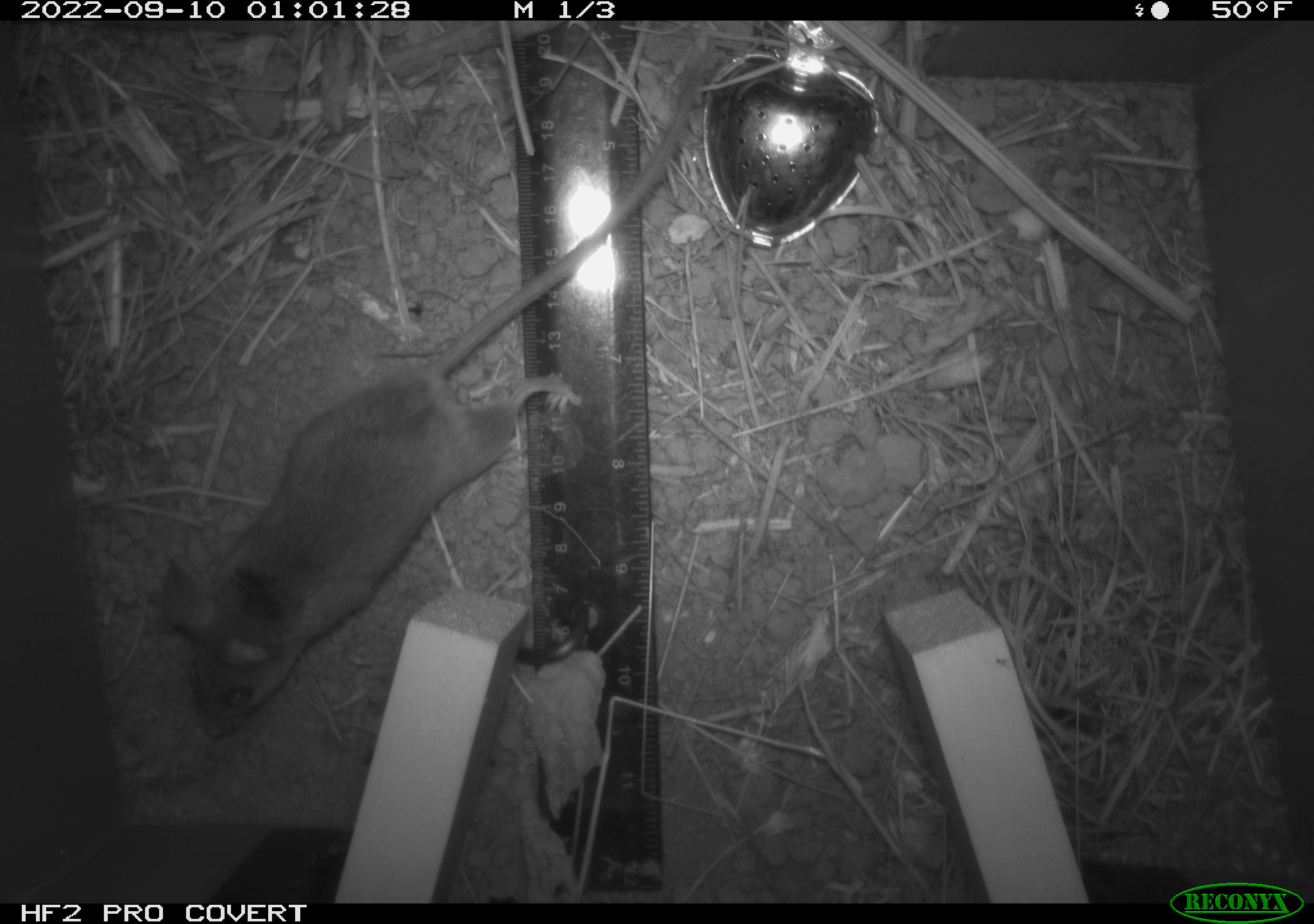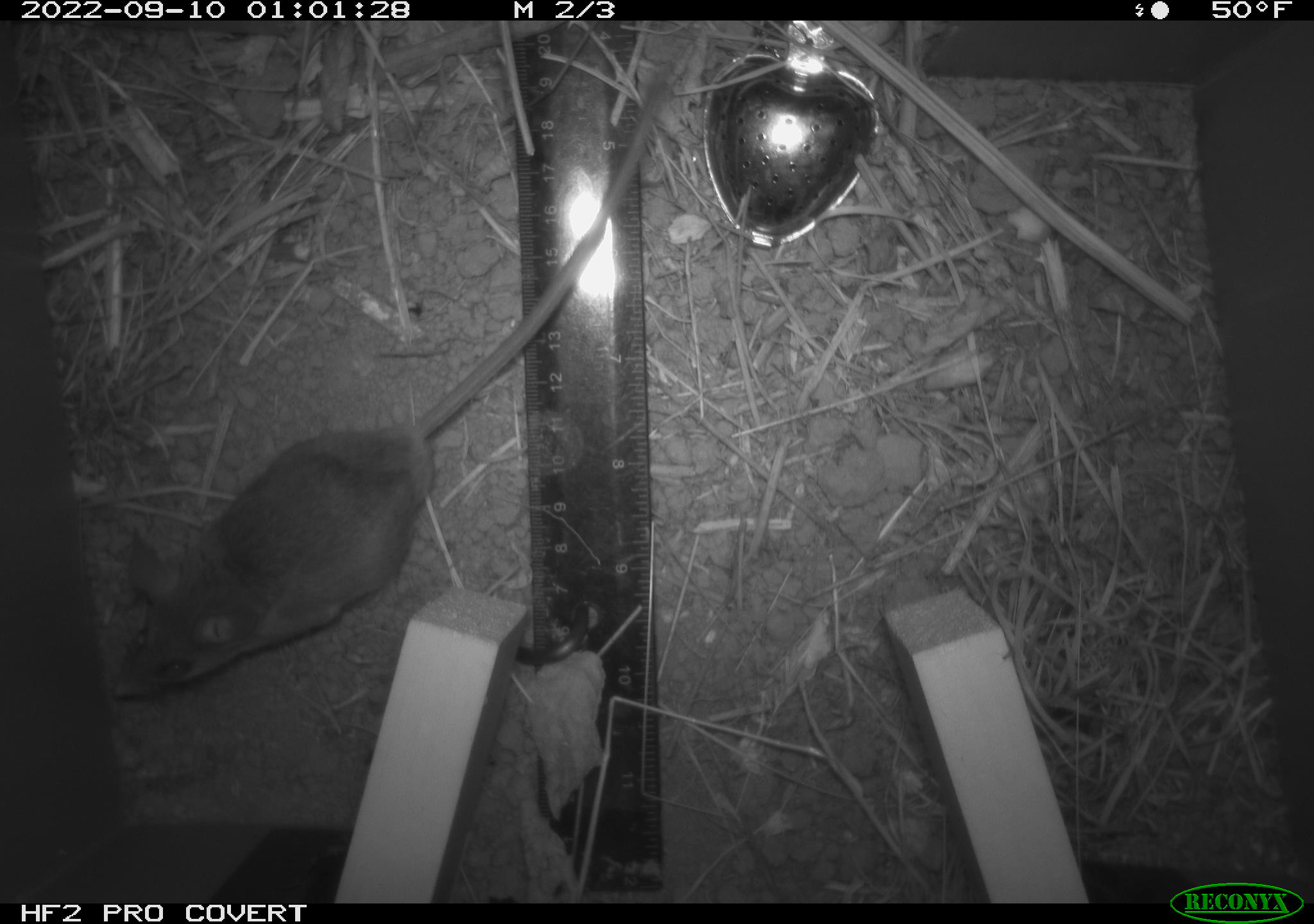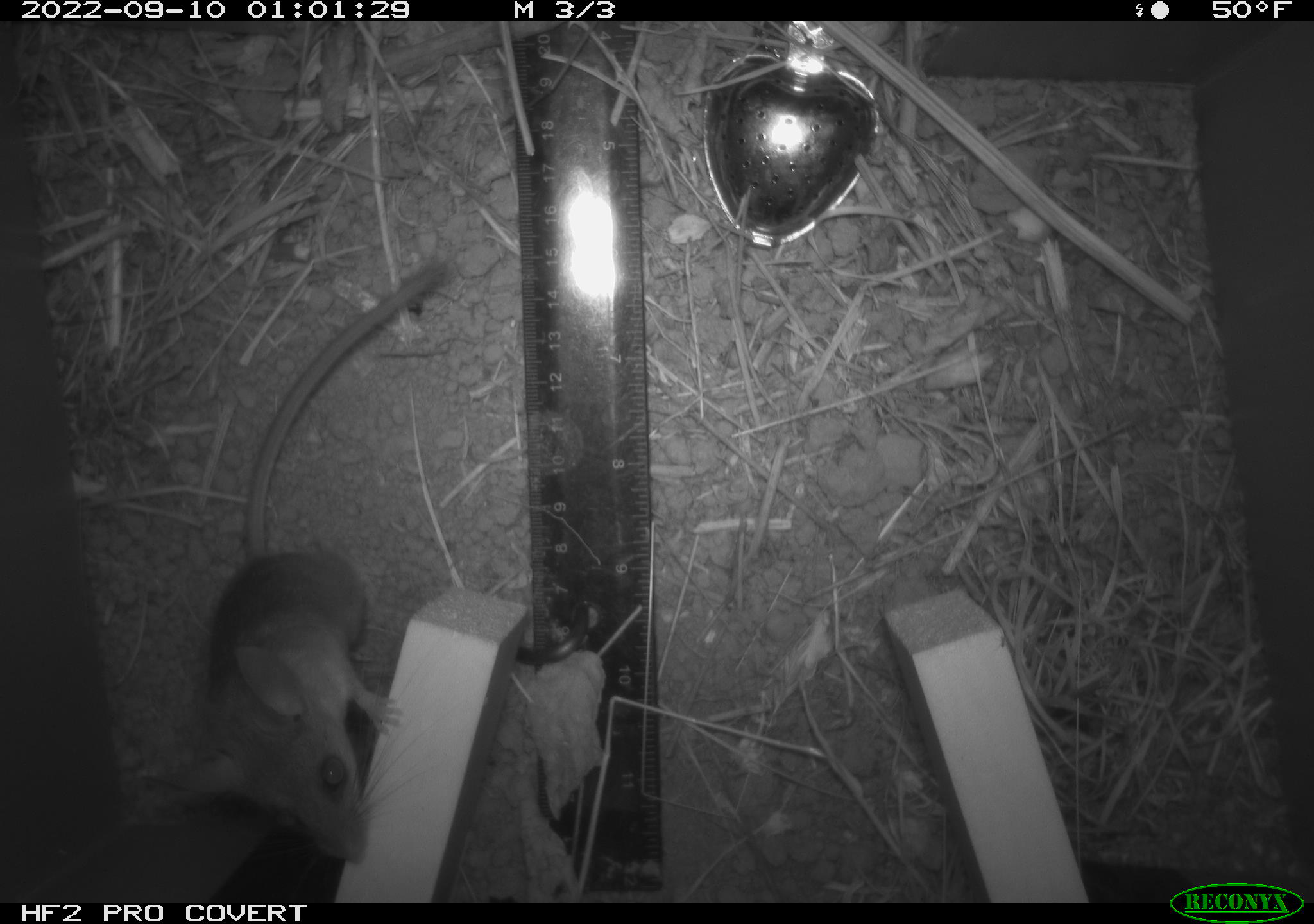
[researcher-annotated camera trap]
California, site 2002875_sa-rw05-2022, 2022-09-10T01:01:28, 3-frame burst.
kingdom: Animalia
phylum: Chordata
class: Mammalia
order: Rodentia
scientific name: Rodentia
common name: mouse species